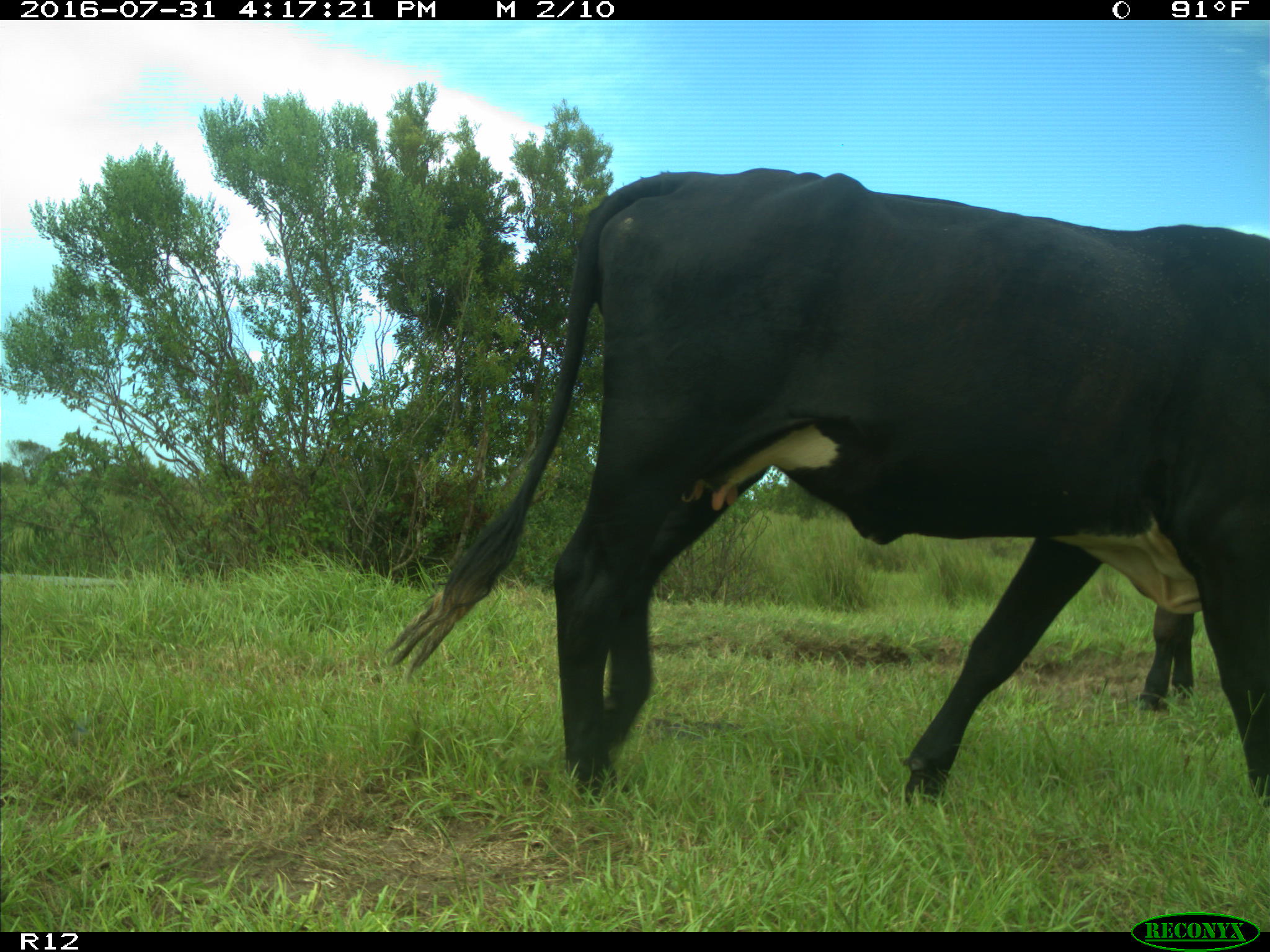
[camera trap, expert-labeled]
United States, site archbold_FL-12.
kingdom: Animalia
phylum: Chordata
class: Mammalia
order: Artiodactyla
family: Bovidae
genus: Bos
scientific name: Bos taurus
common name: domestic cow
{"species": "Bos taurus (domestic cow)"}